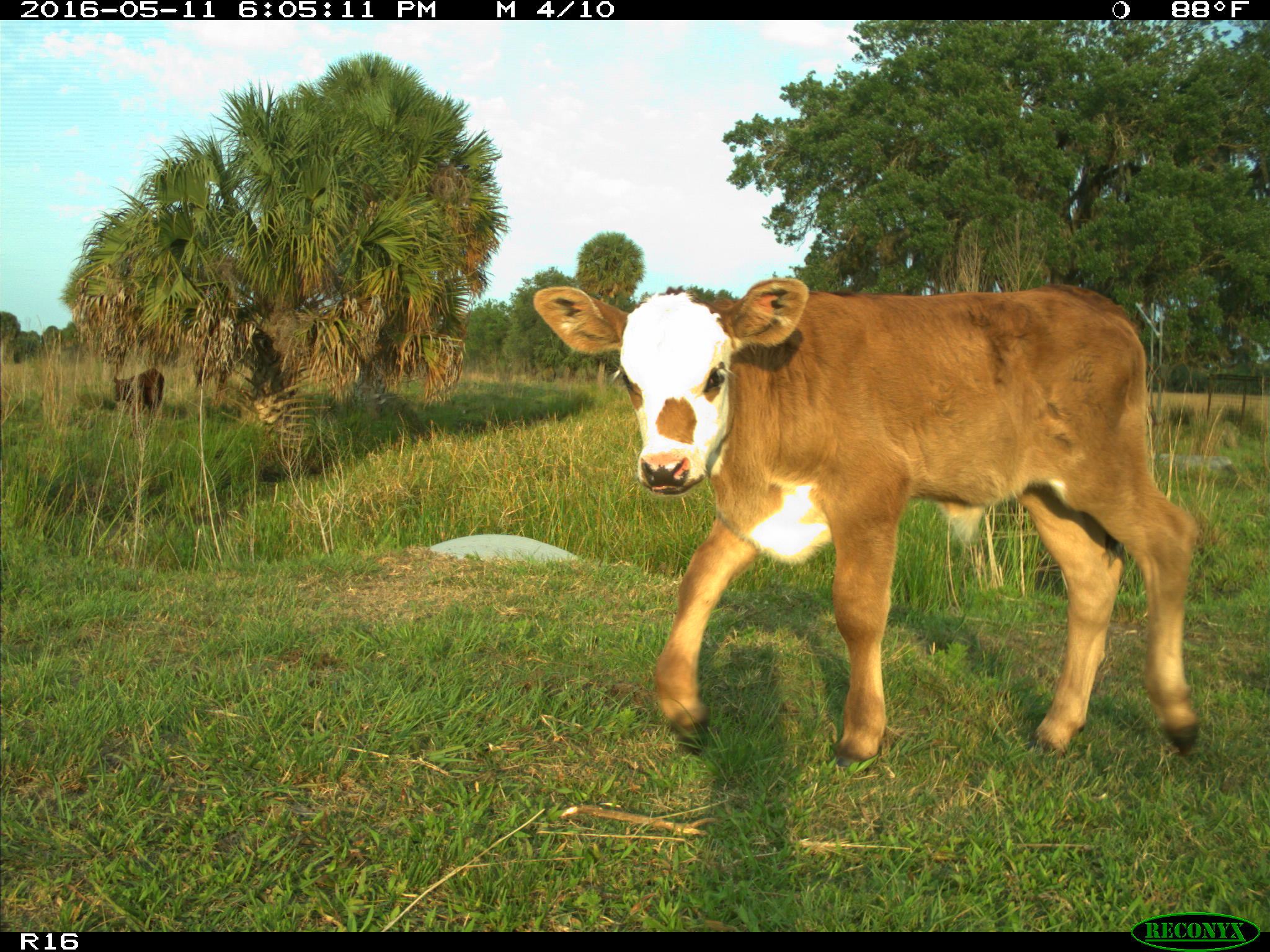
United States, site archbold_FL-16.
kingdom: Animalia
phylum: Chordata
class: Mammalia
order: Artiodactyla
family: Bovidae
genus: Bos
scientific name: Bos taurus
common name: domestic cow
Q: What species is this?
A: Bos taurus (domestic cow).